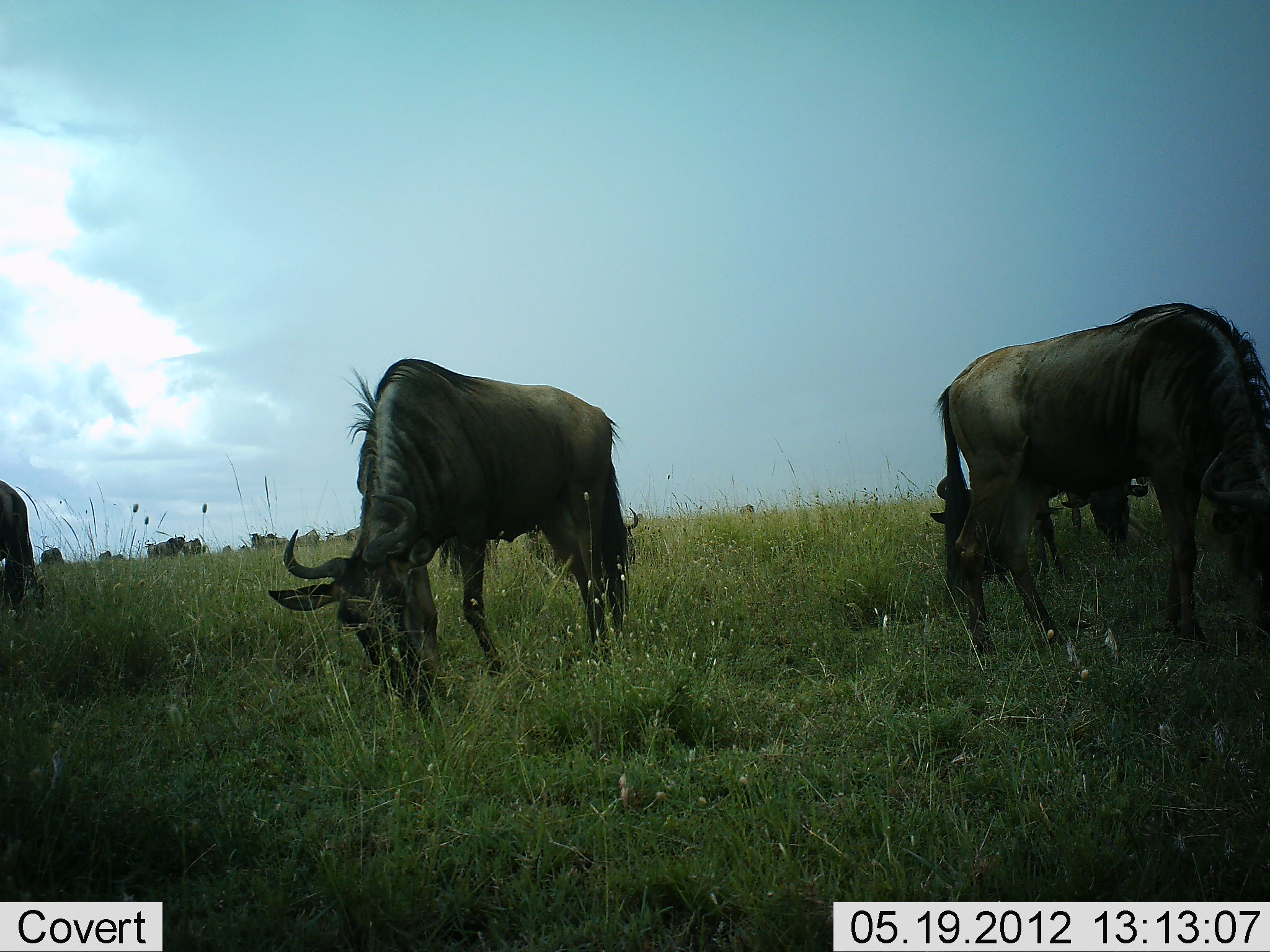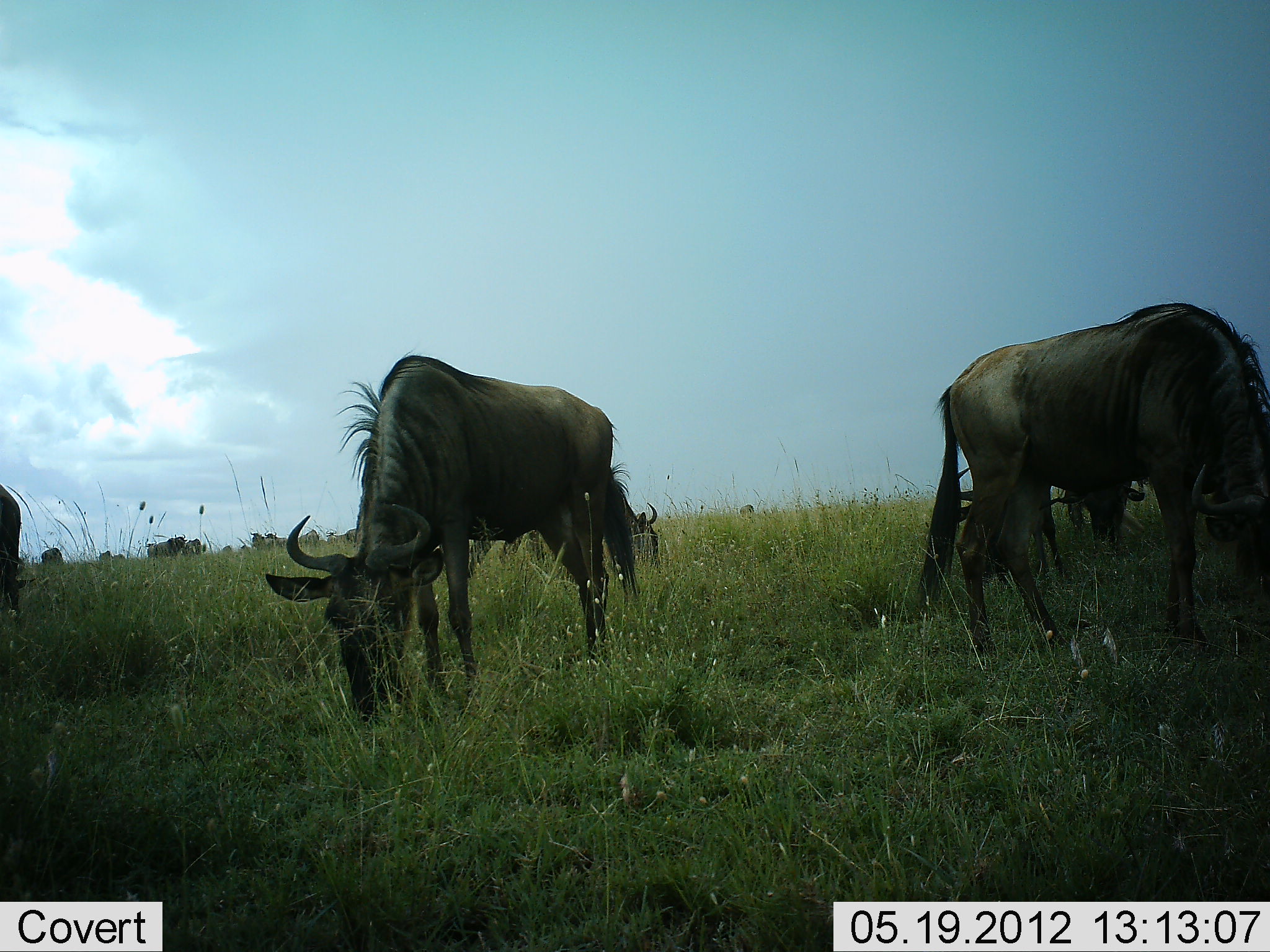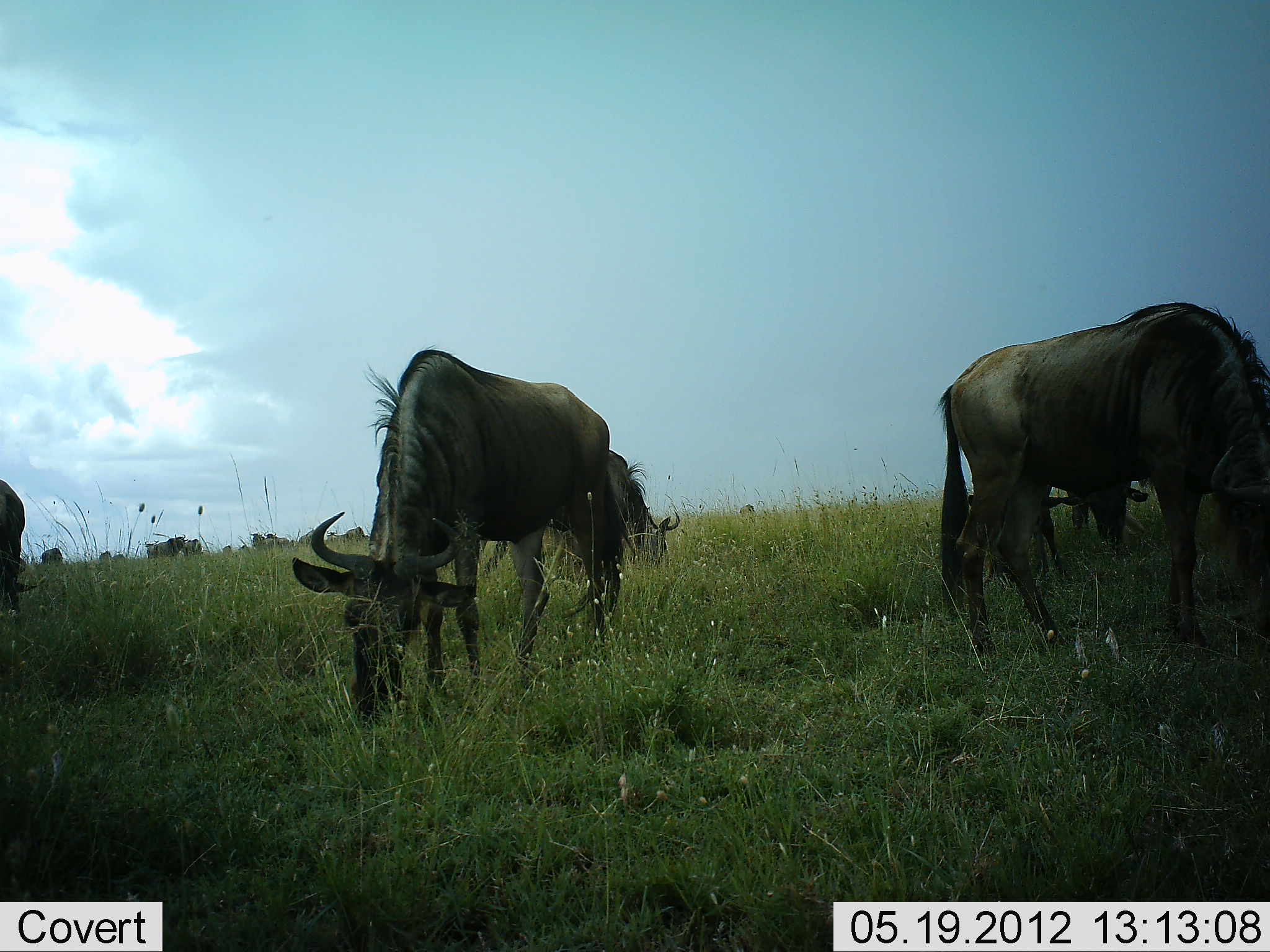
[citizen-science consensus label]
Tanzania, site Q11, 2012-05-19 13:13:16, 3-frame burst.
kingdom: Animalia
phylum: Chordata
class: Mammalia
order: Artiodactyla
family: Bovidae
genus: Connochaetes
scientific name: Connochaetes taurinus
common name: blue wildebeest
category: wildebeest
Wildebeest (blue wildebeest) (Connochaetes taurinus), count 6. Behavior (volunteer vote fractions): standing 50%, resting 10%, moving 0%, interacting 10%. Young present (vote fraction): 10%. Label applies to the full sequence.